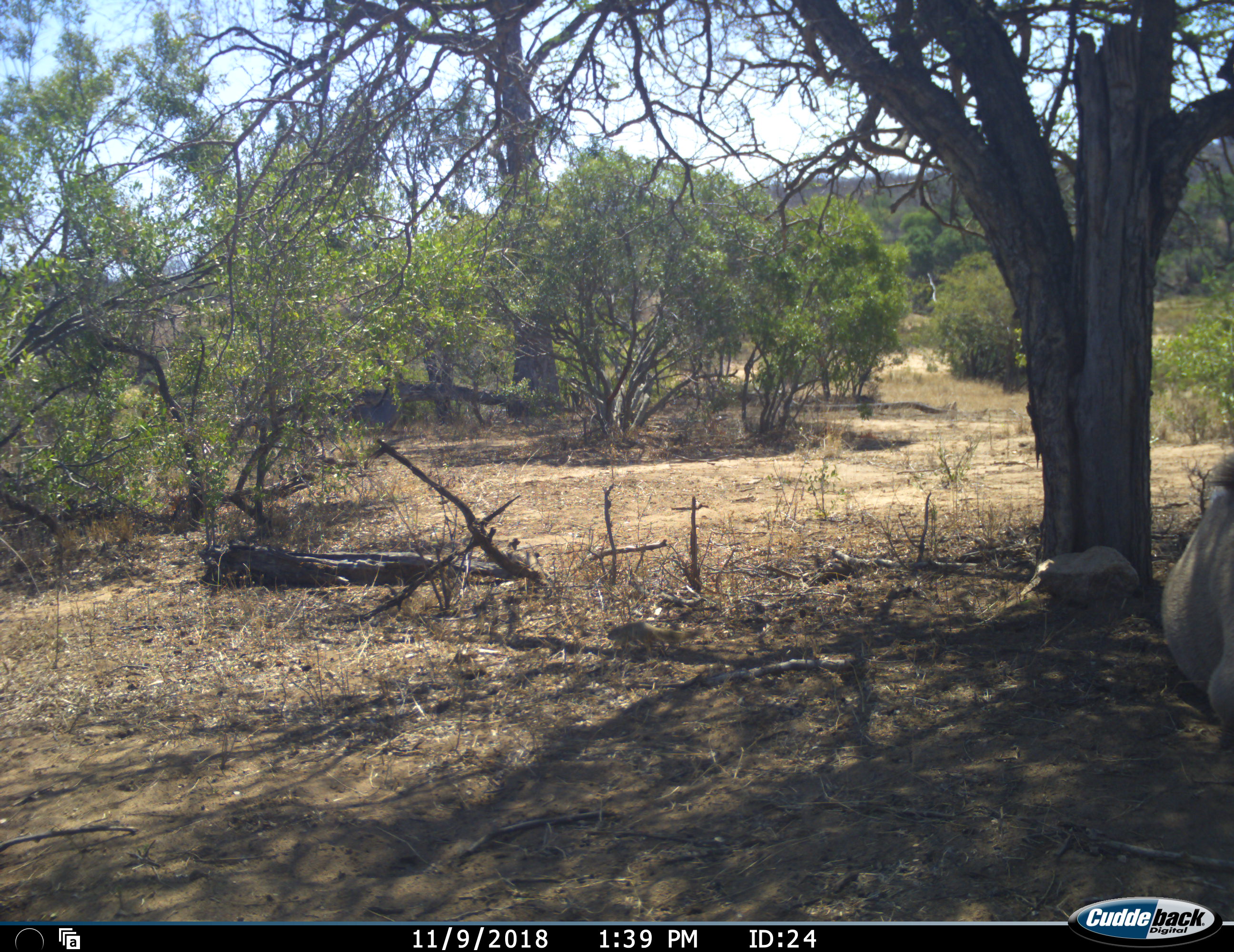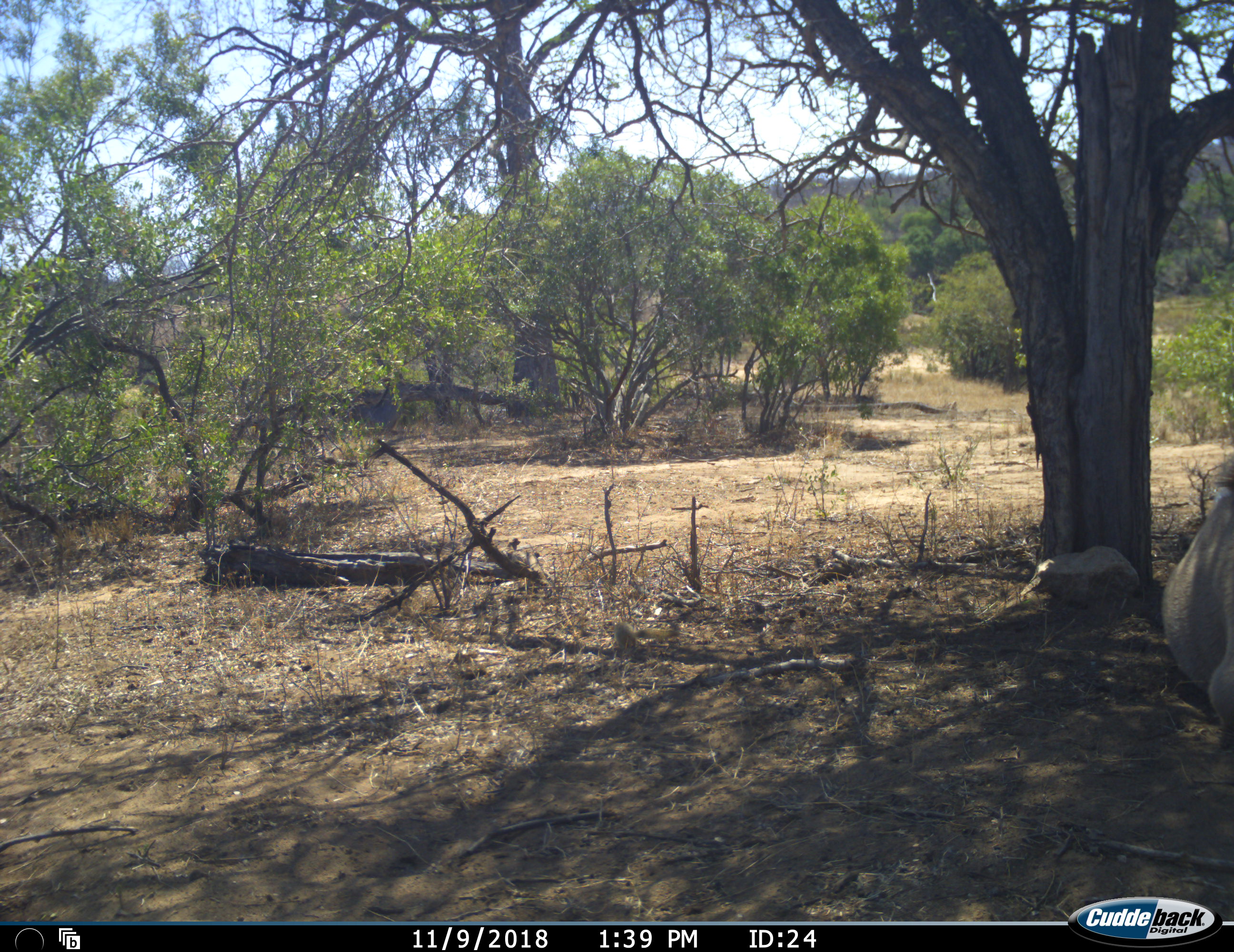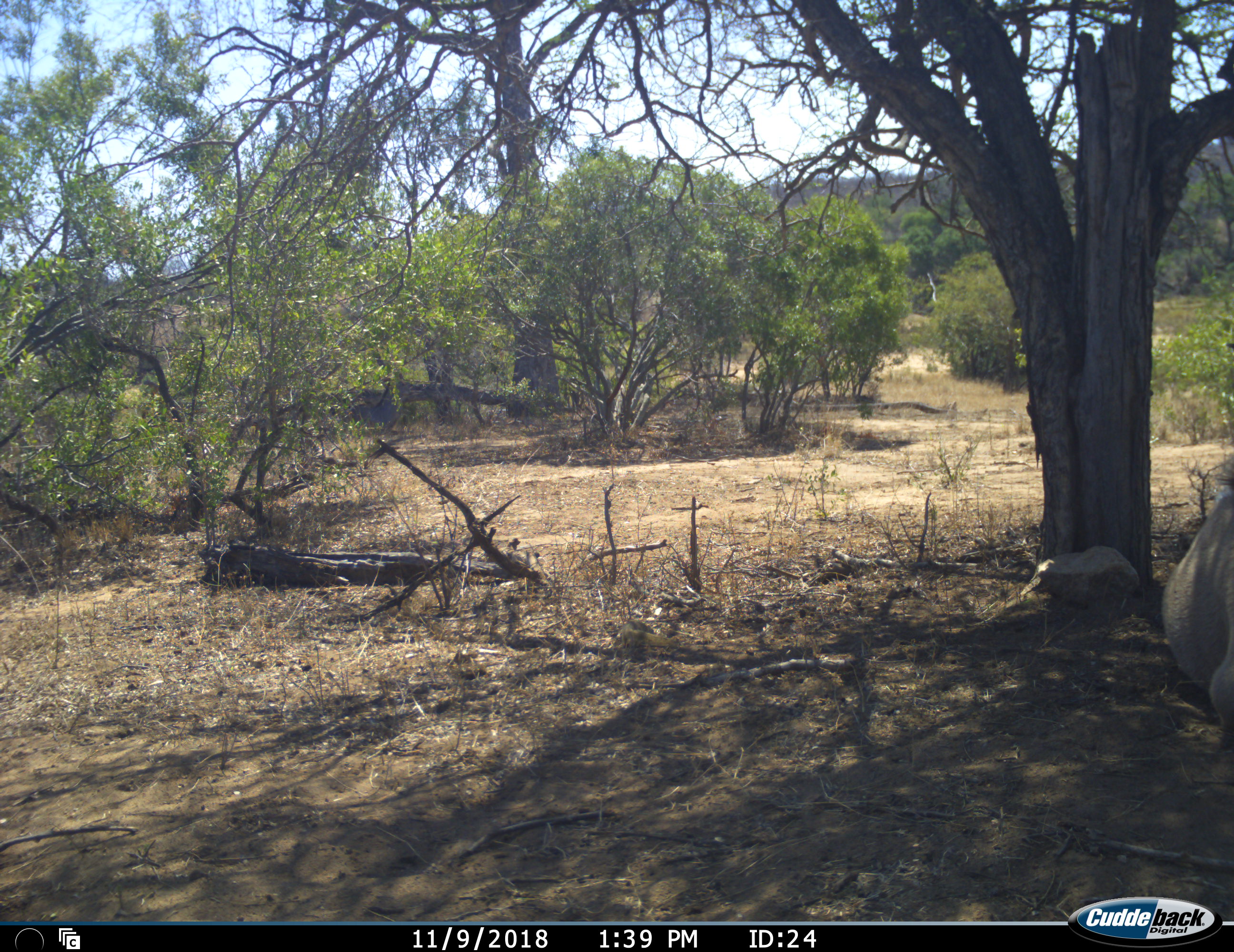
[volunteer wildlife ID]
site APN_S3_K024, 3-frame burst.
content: unidentified animal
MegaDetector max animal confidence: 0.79